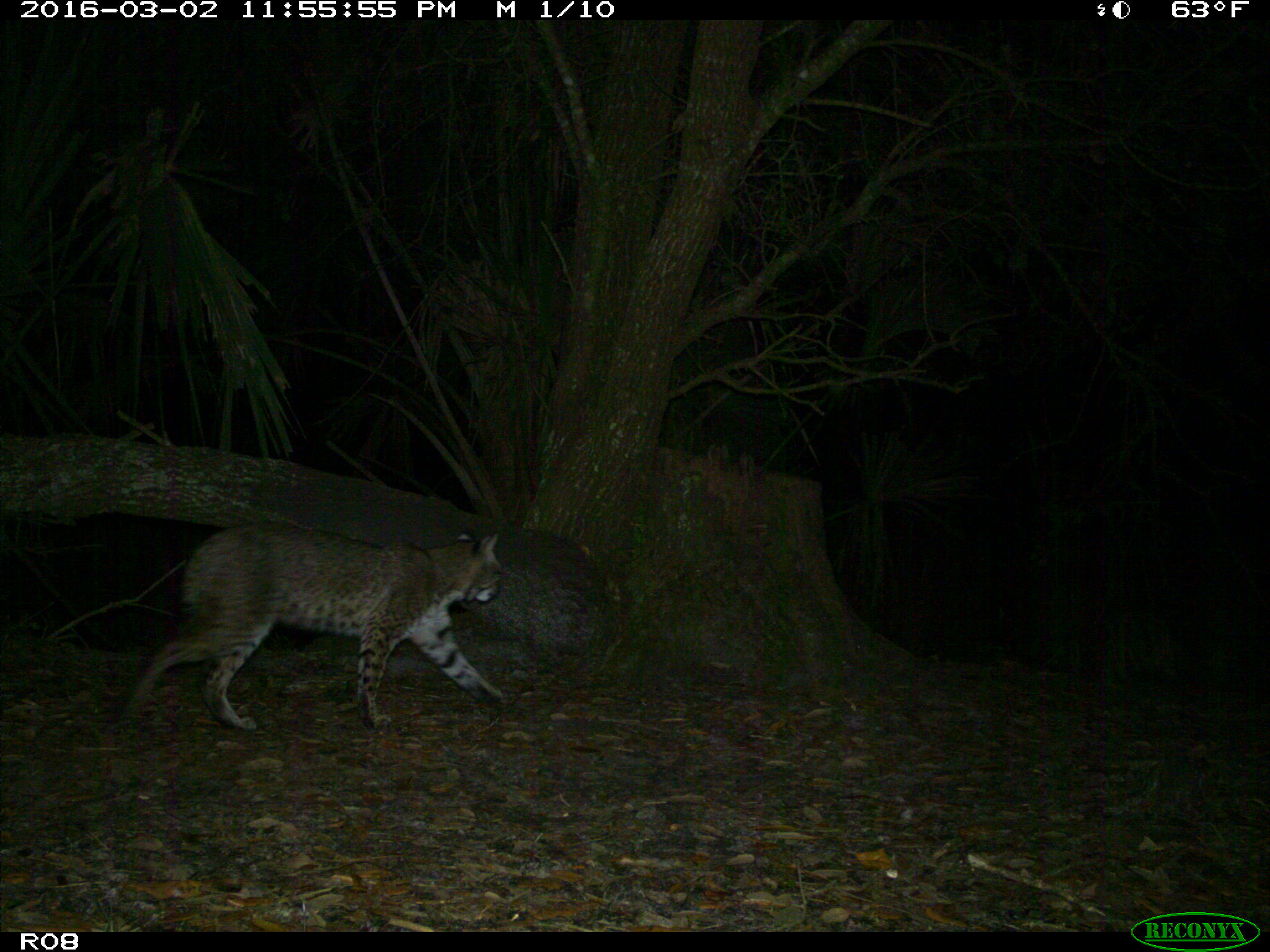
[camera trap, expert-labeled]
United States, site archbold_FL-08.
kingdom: Animalia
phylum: Chordata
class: Mammalia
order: Carnivora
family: Felidae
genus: Lynx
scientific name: Lynx rufus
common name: bobcat